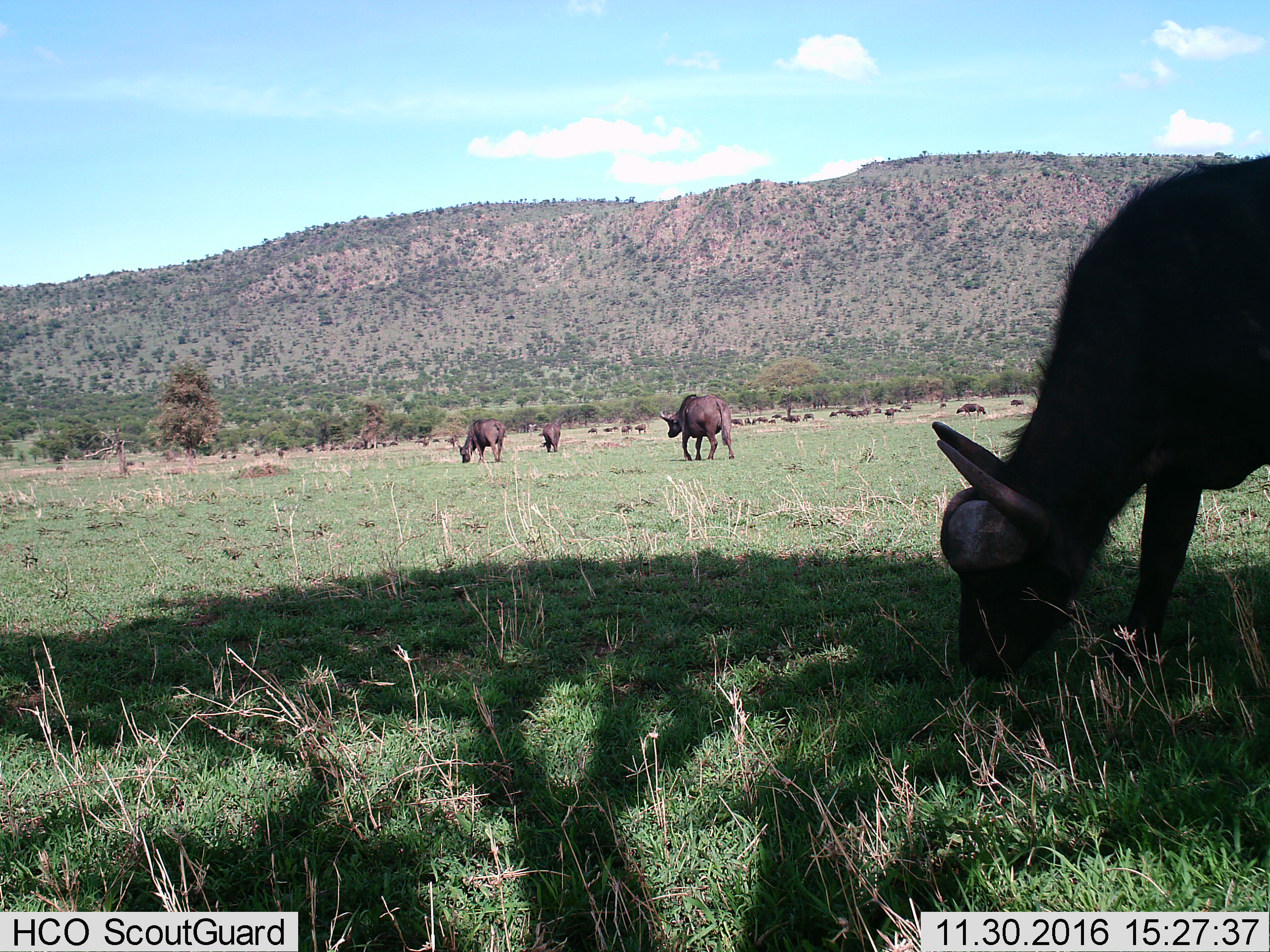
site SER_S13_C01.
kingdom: Animalia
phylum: Chordata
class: Mammalia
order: Artiodactyla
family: Bovidae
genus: Syncerus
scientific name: Syncerus caffer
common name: african buffalo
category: buffalo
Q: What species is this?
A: Buffalo (african buffalo) (Syncerus caffer).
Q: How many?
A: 11-50.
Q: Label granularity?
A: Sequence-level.